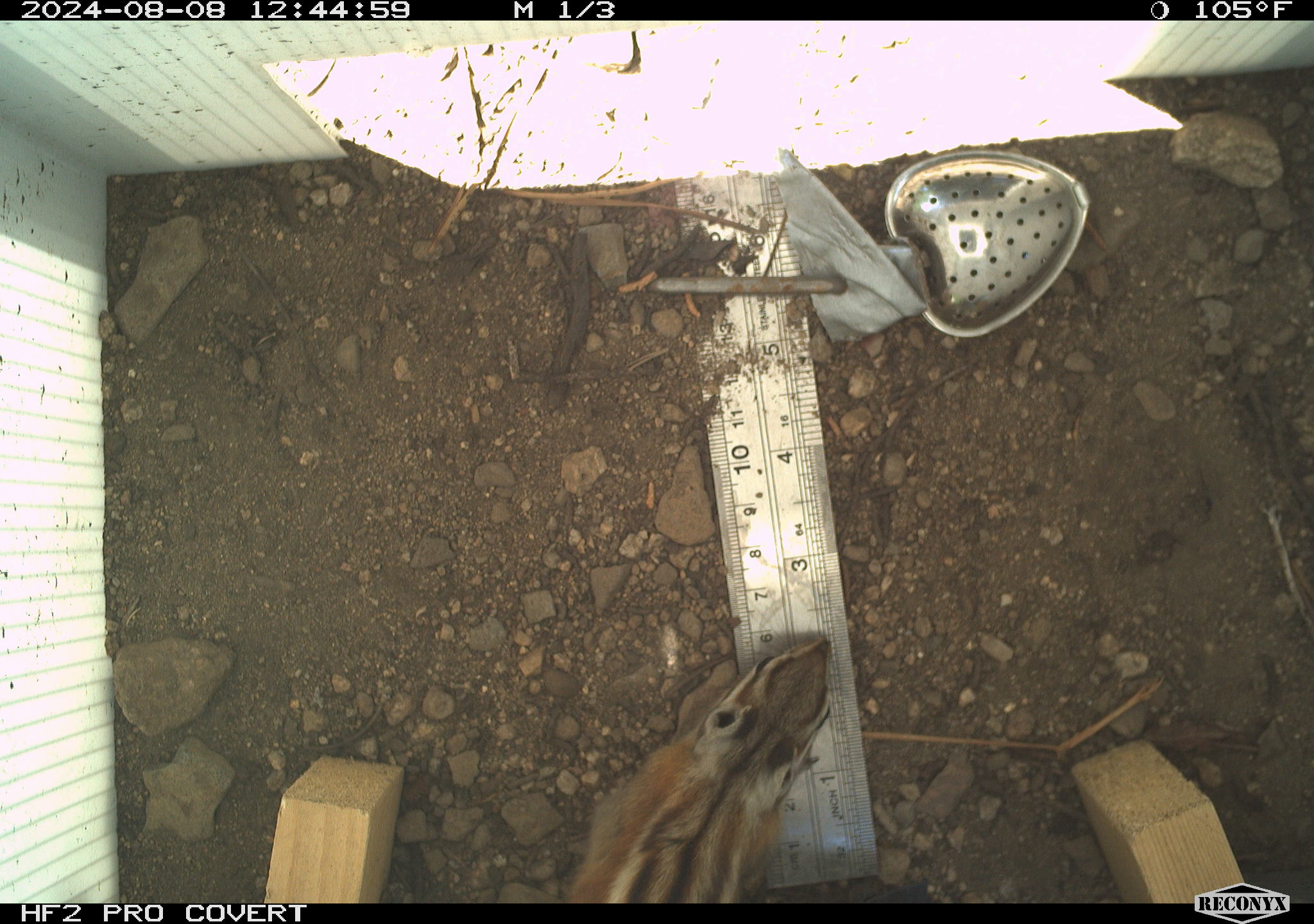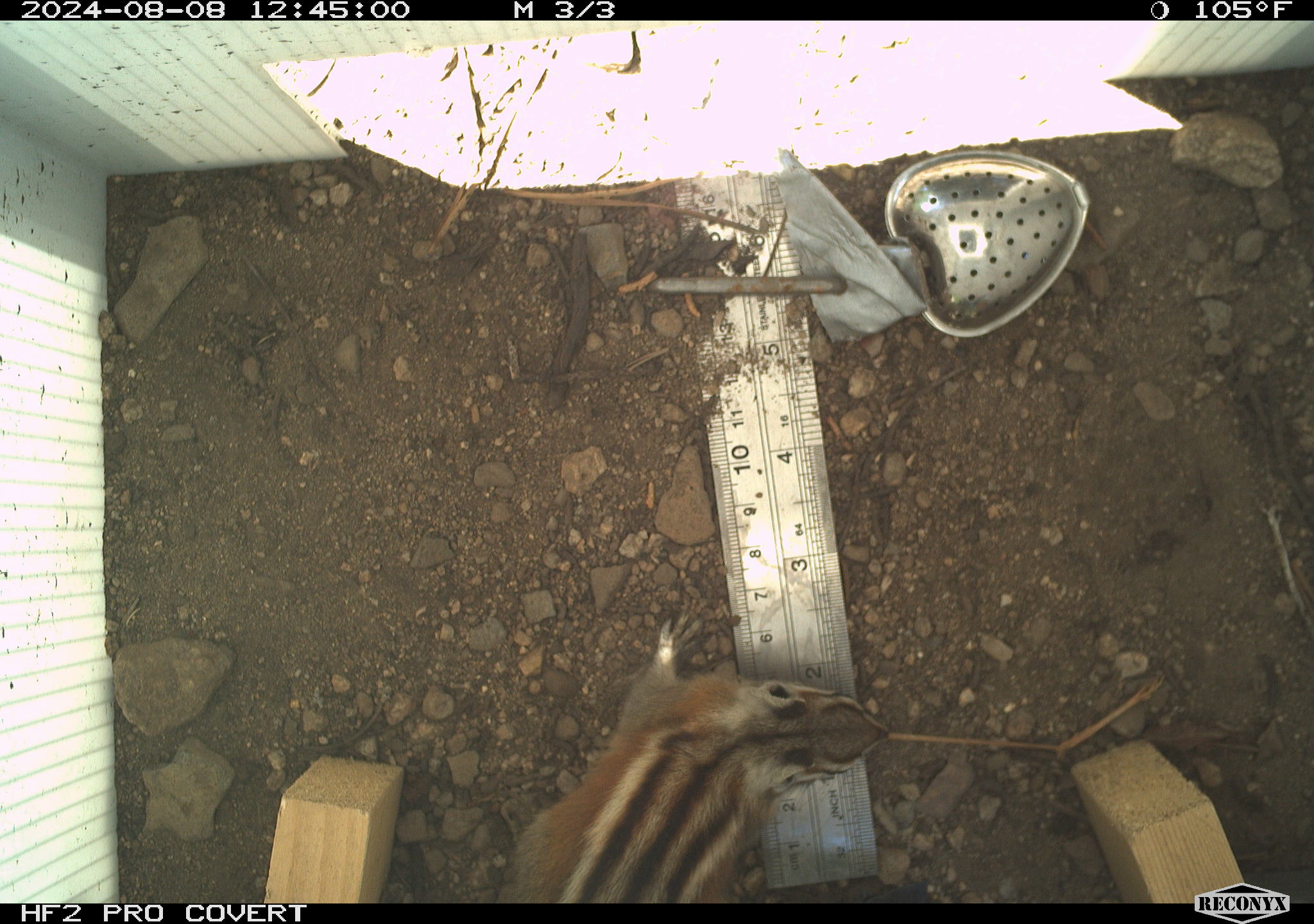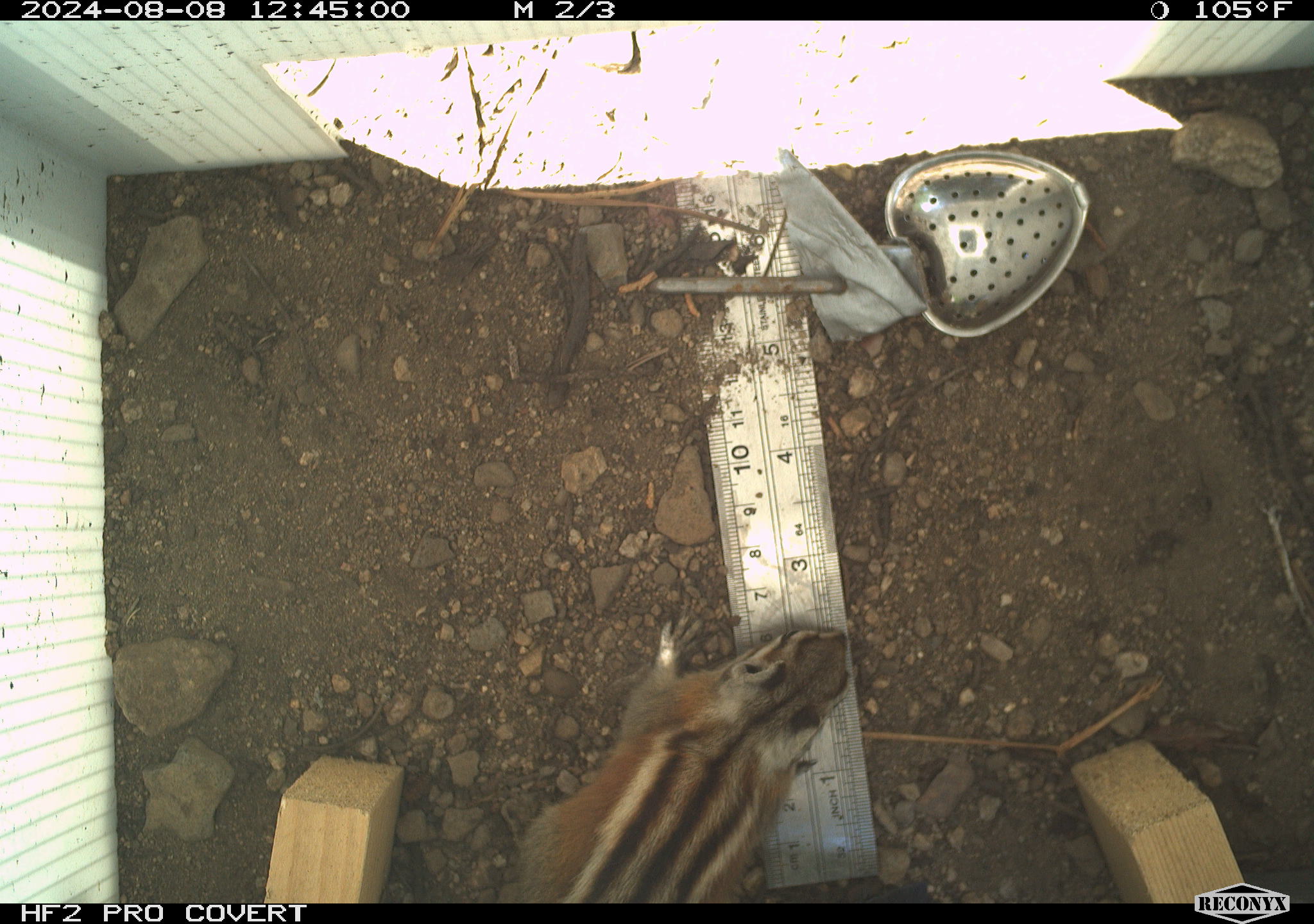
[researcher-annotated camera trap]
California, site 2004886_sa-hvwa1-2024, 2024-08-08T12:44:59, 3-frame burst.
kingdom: Animalia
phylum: Chordata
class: Mammalia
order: Rodentia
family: Sciuridae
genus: Neotamias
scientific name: Neotamias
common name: western chipmunks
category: neotamias species